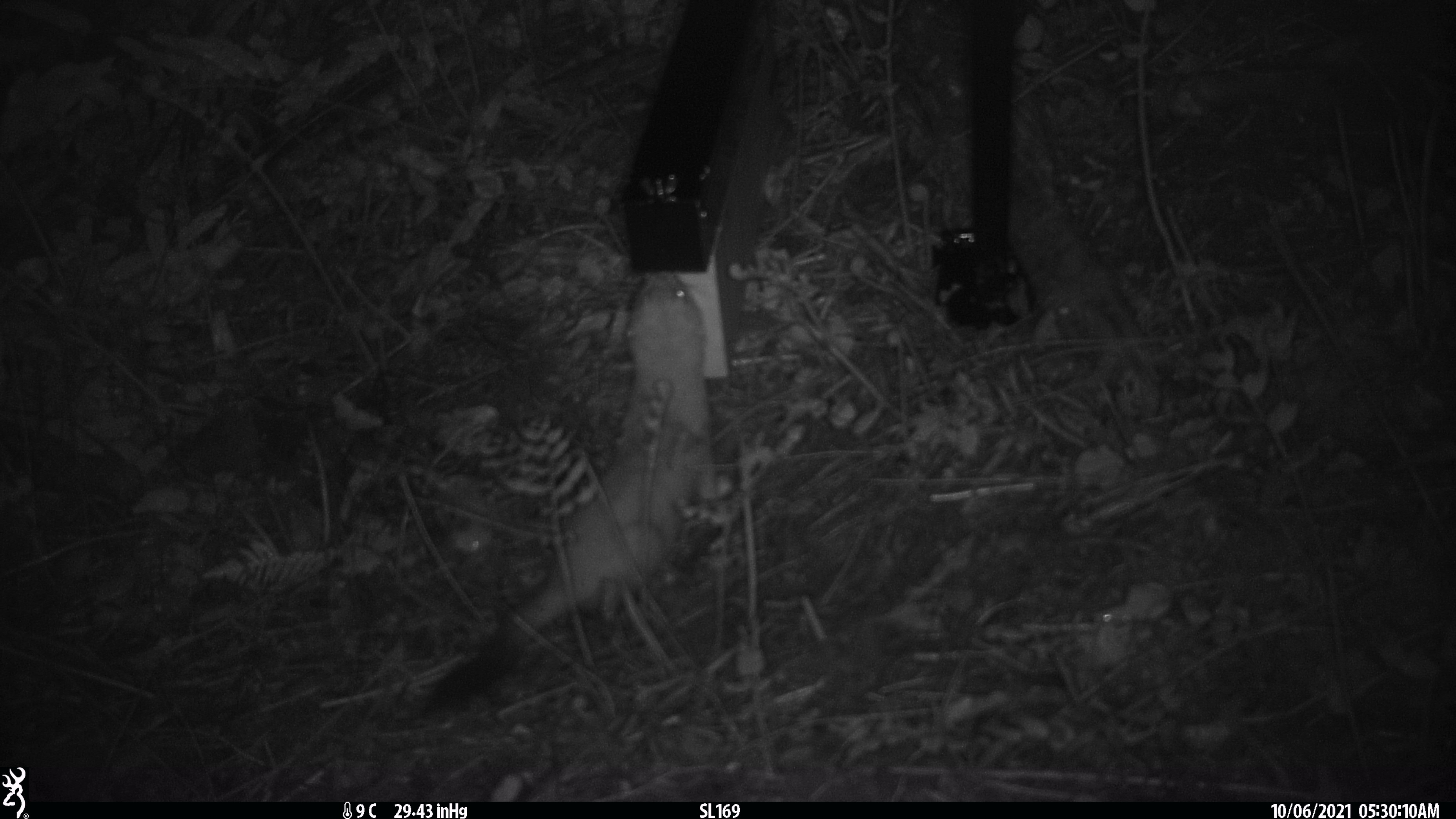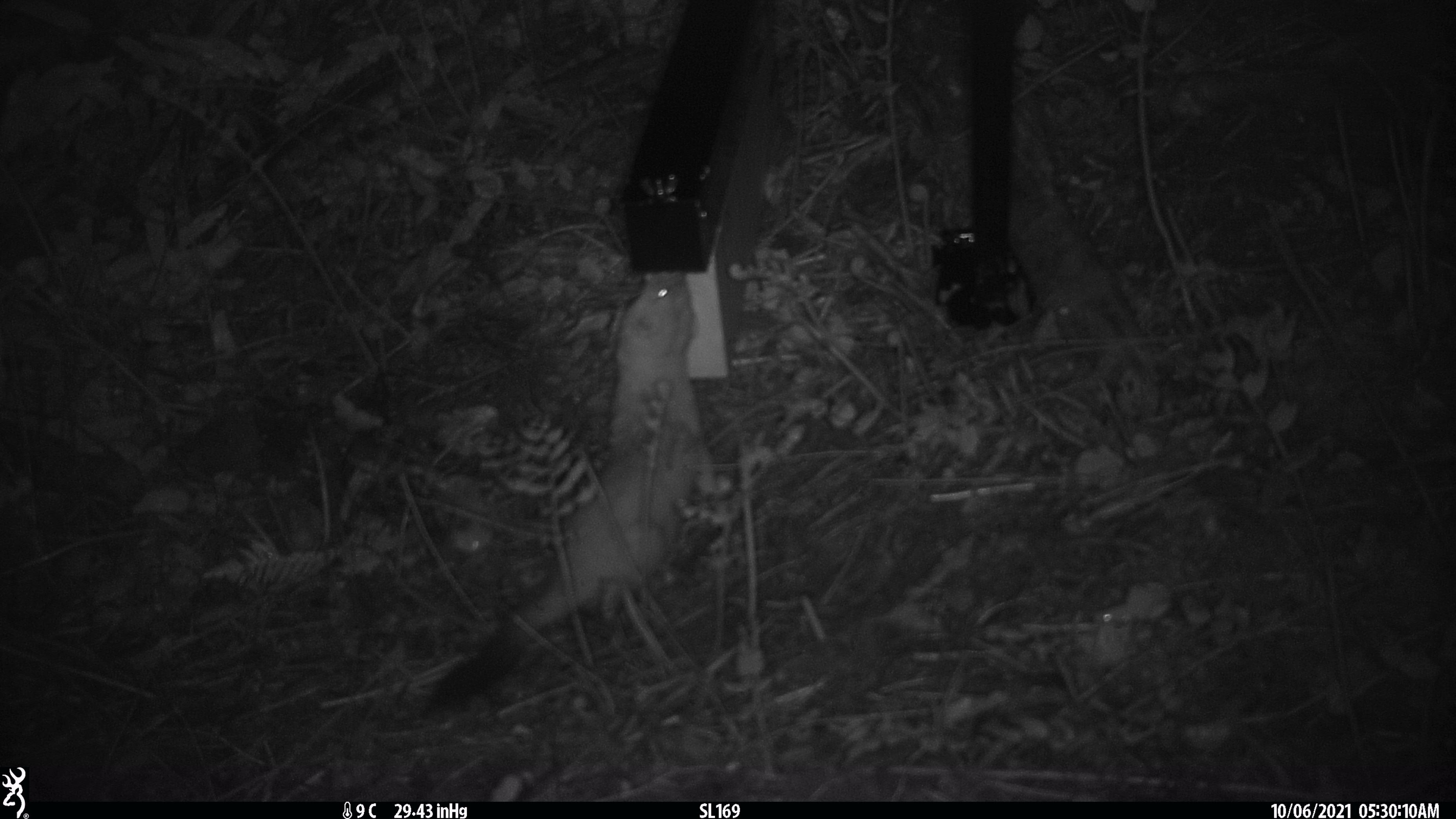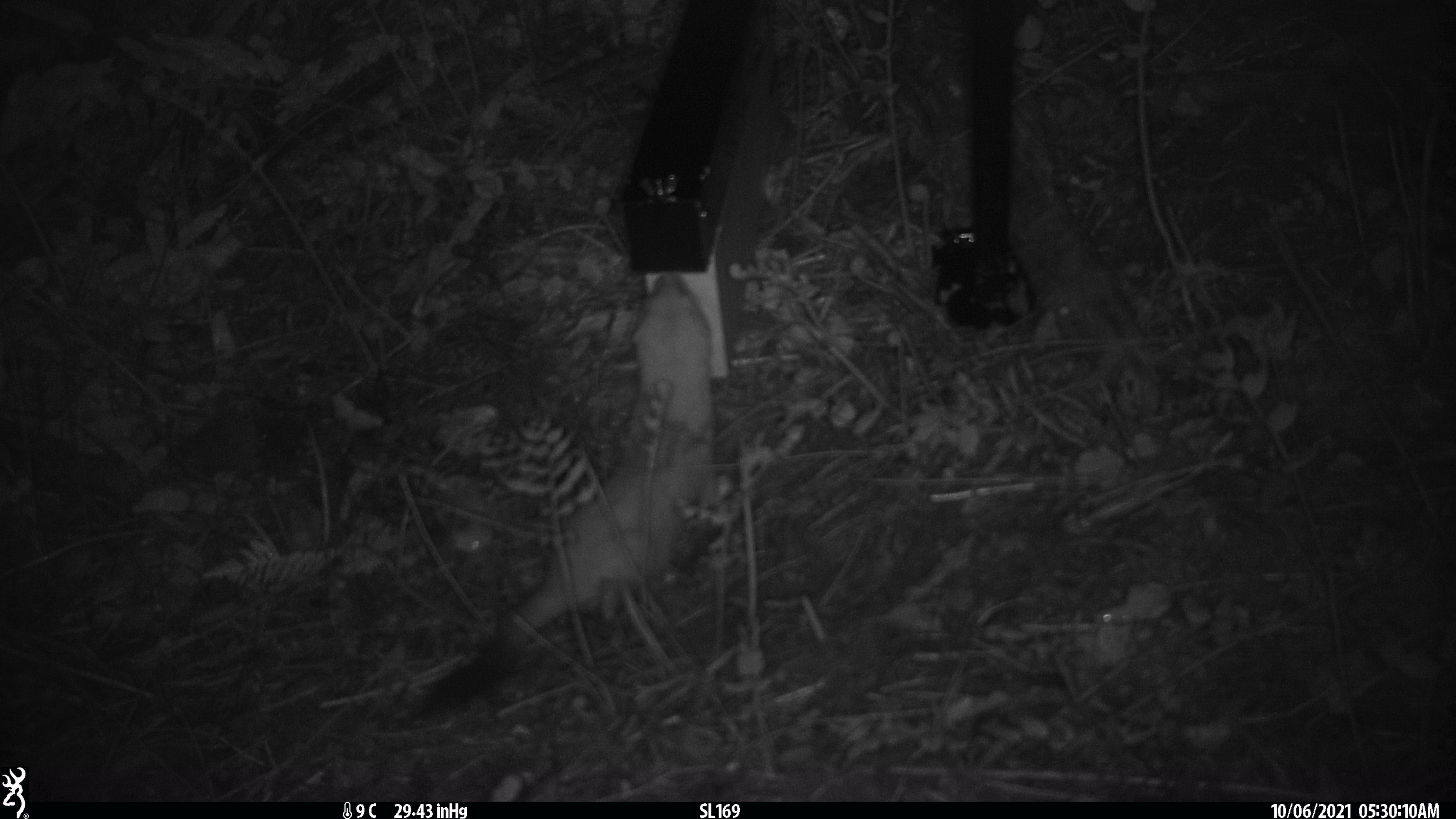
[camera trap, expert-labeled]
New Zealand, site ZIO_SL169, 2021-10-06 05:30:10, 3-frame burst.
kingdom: Animalia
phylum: Chordata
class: Mammalia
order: Carnivora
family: Mustelidae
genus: Mustela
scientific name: Mustela erminea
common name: stoat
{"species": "stoat (Mustela erminea)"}